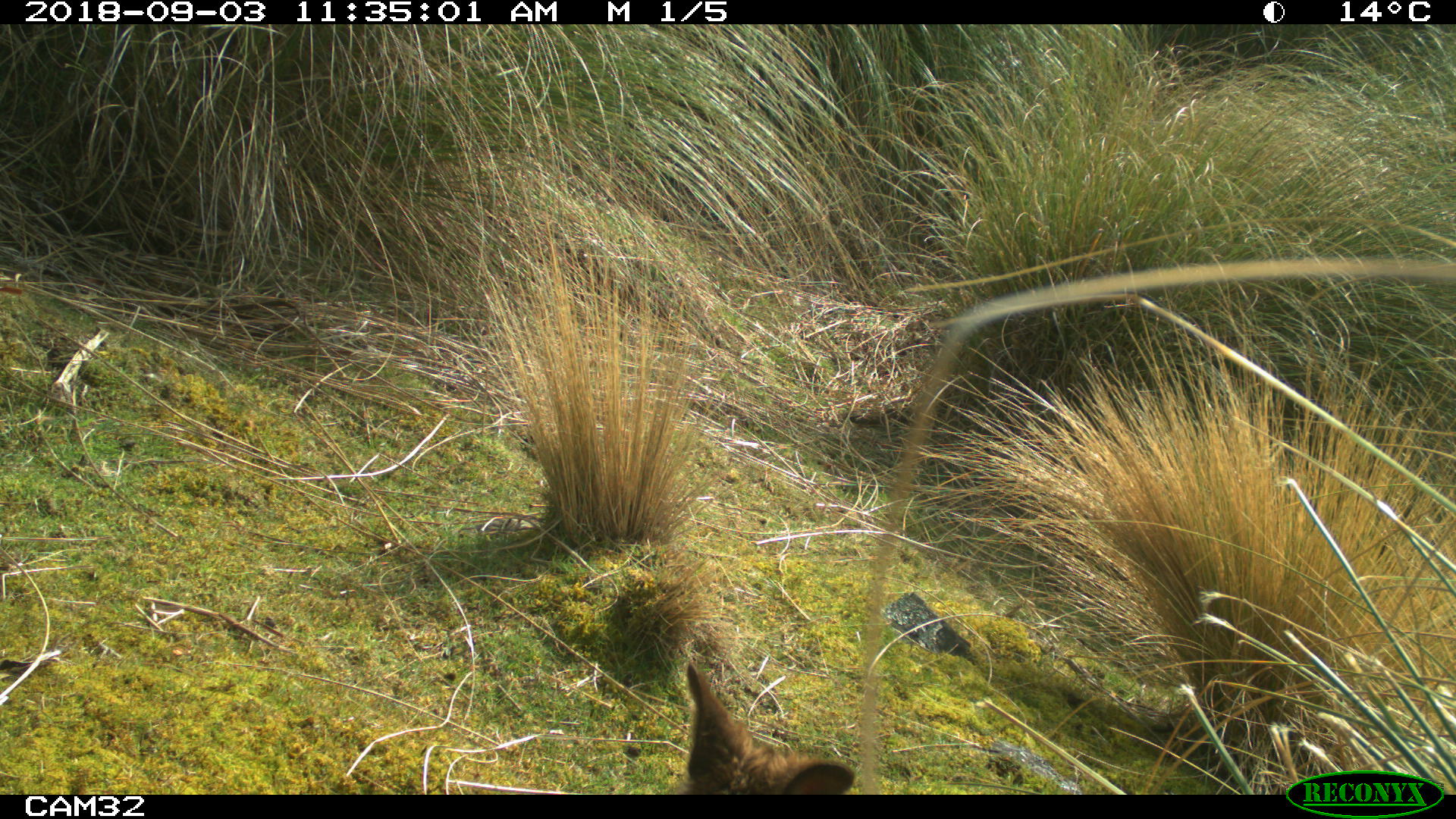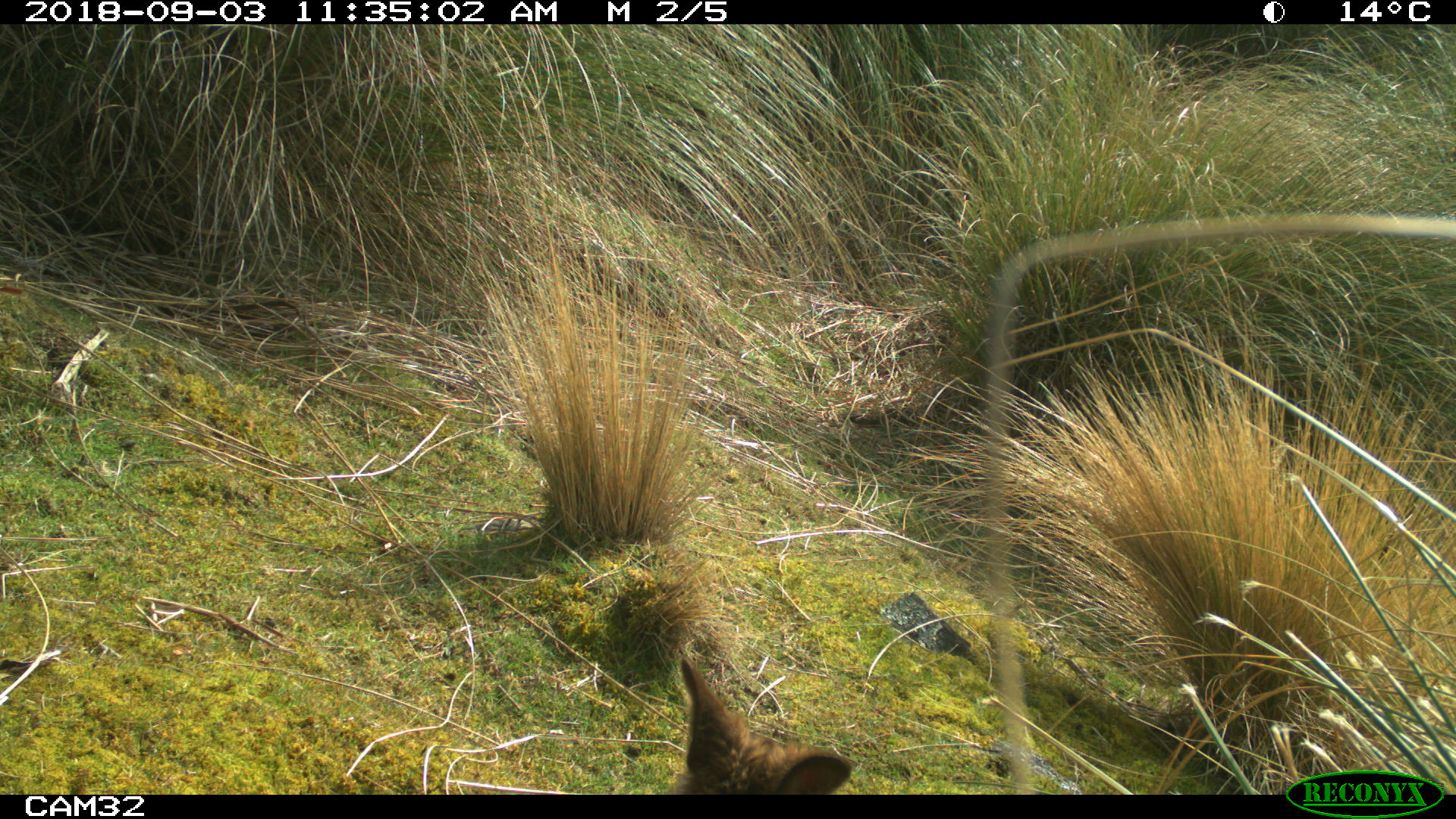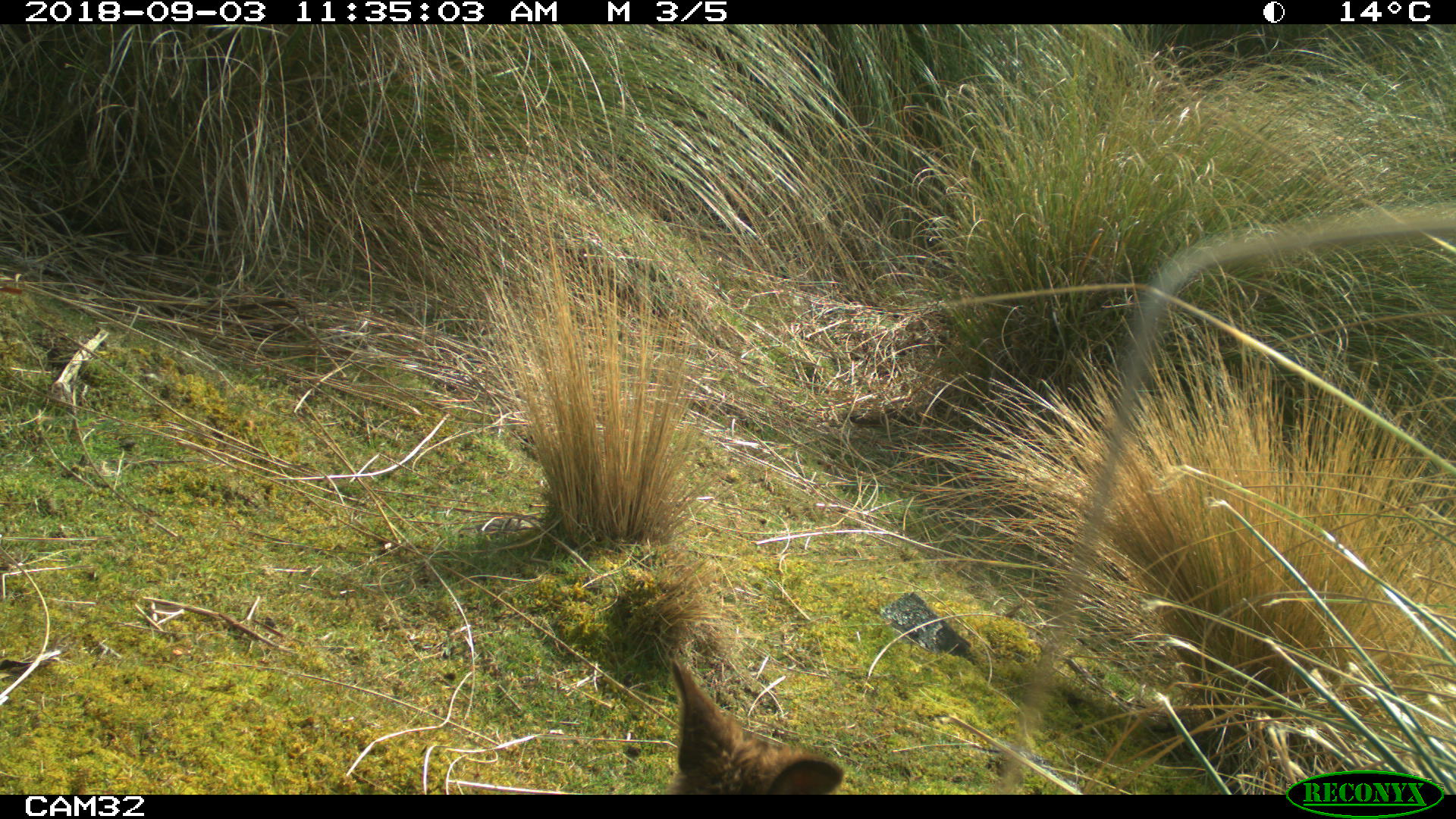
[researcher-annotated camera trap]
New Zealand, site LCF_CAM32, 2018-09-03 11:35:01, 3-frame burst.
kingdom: Animalia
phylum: Chordata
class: Mammalia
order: Diprotodontia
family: Macropodidae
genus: Notamacropus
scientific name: Notamacropus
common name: wallaby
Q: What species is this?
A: Wallaby (Notamacropus).